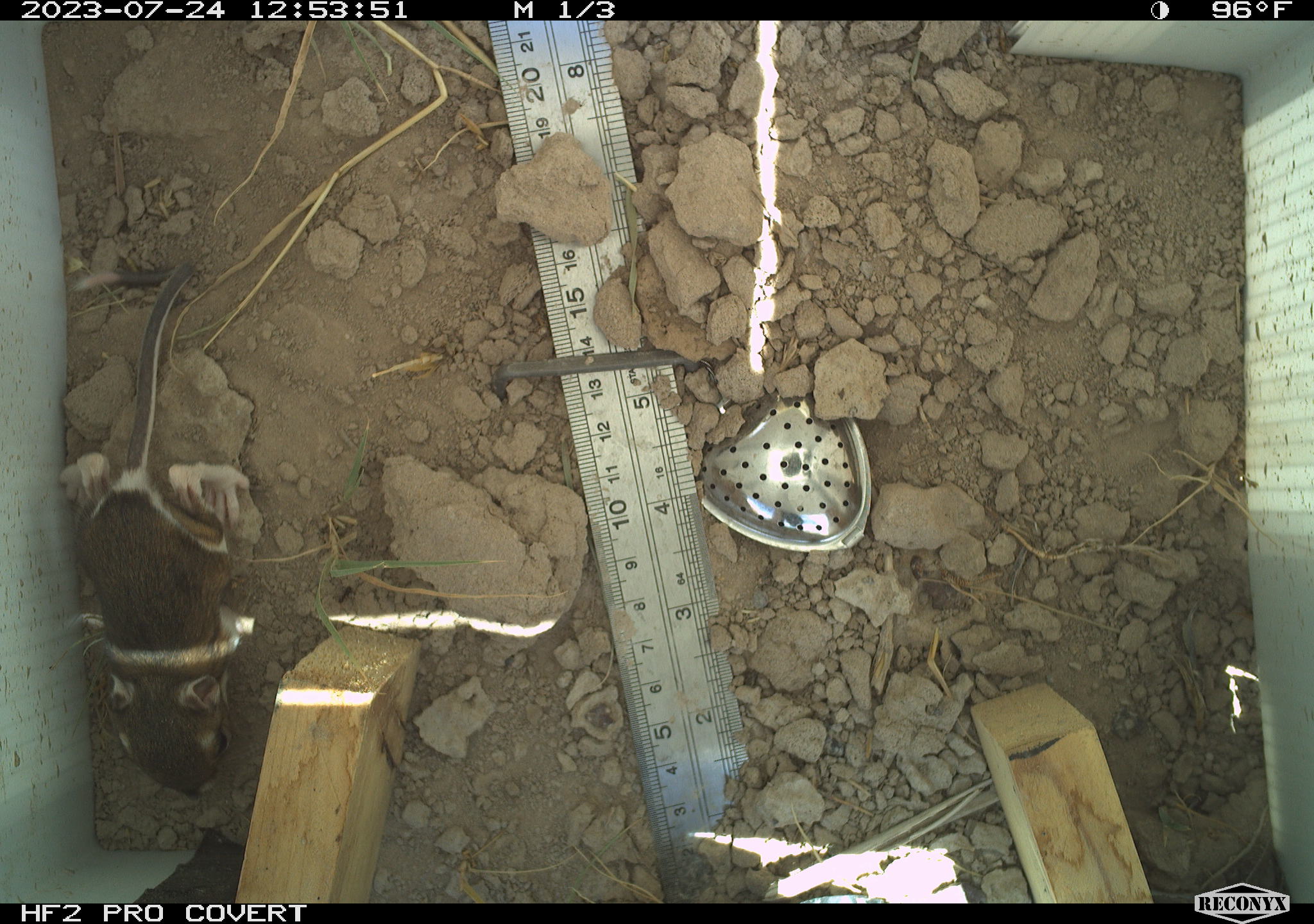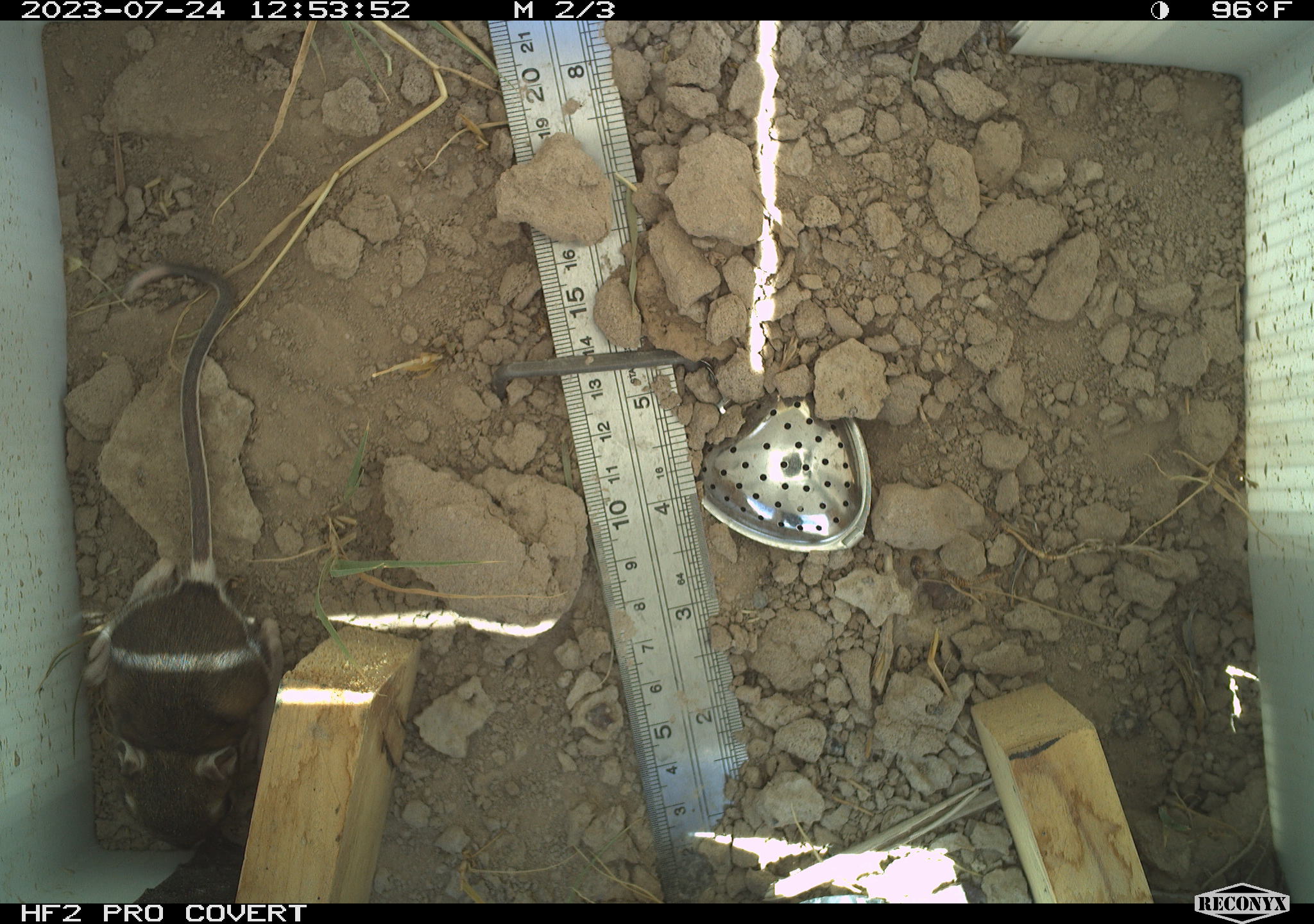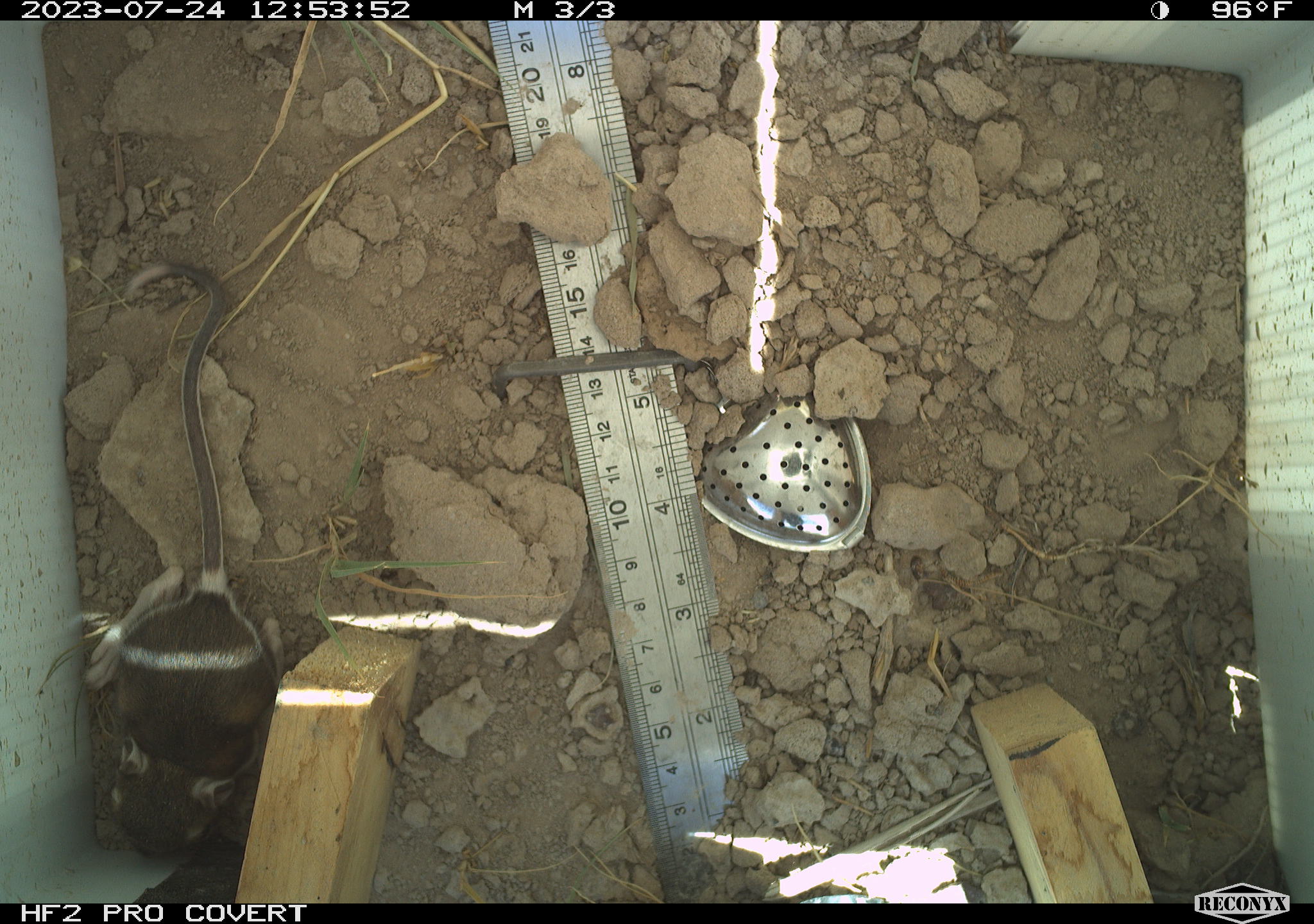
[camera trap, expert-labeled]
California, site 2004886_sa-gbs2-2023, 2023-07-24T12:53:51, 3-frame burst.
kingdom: Animalia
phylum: Chordata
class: Mammalia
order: Rodentia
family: Heteromyidae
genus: Dipodomys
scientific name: Dipodomys ordii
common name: ord's kangaroo rat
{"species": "ord's kangaroo rat (Dipodomys ordii)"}